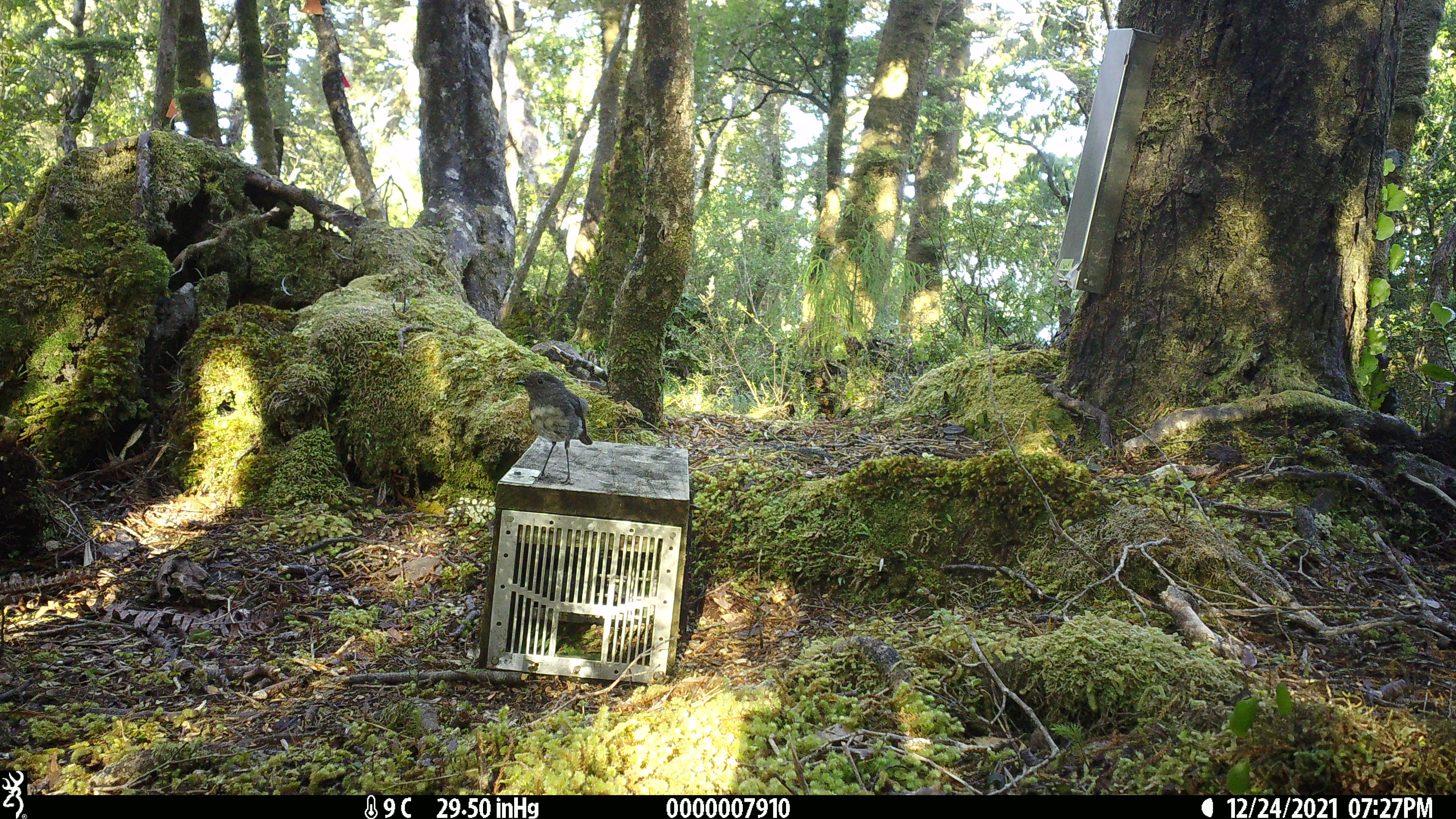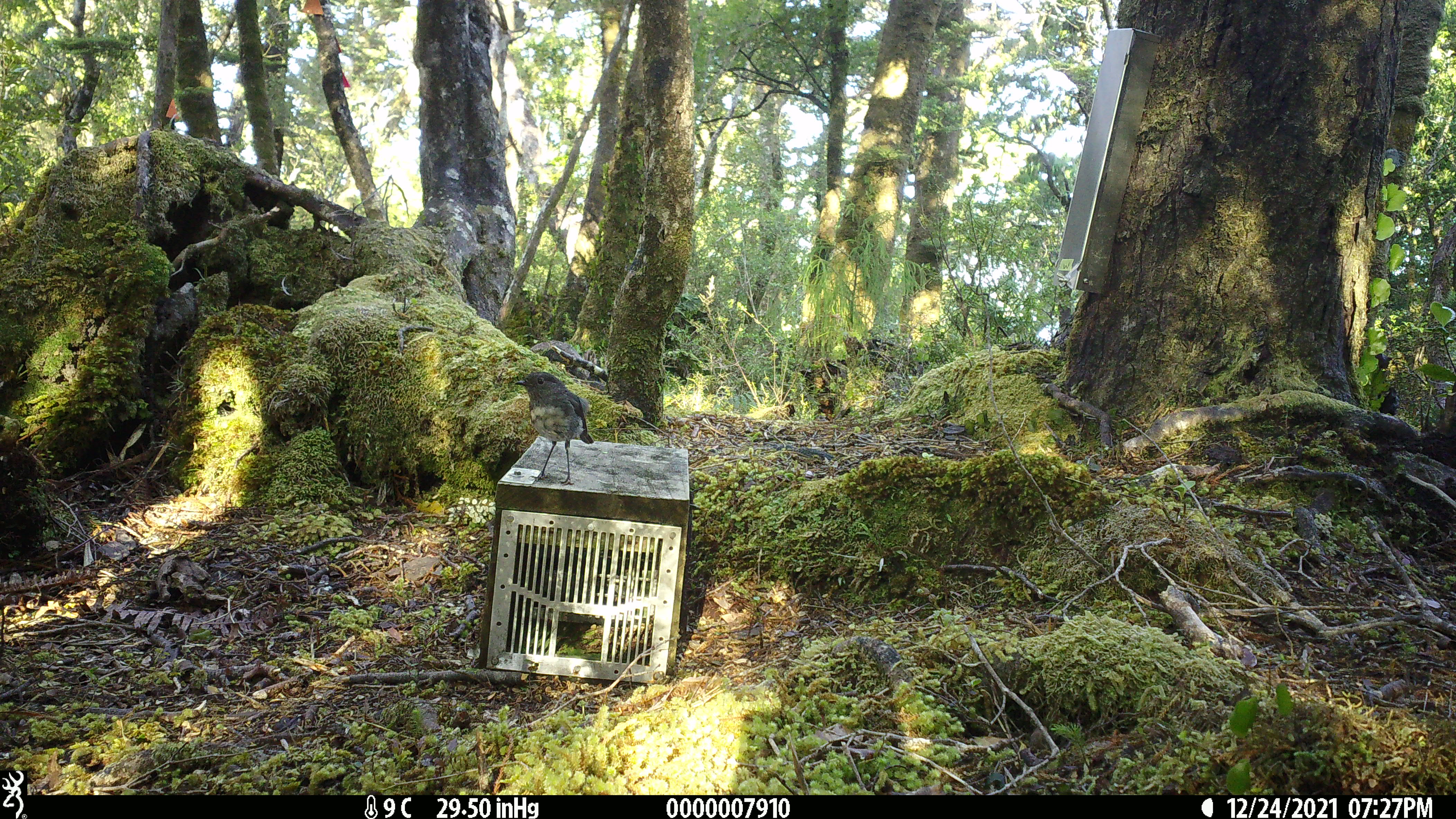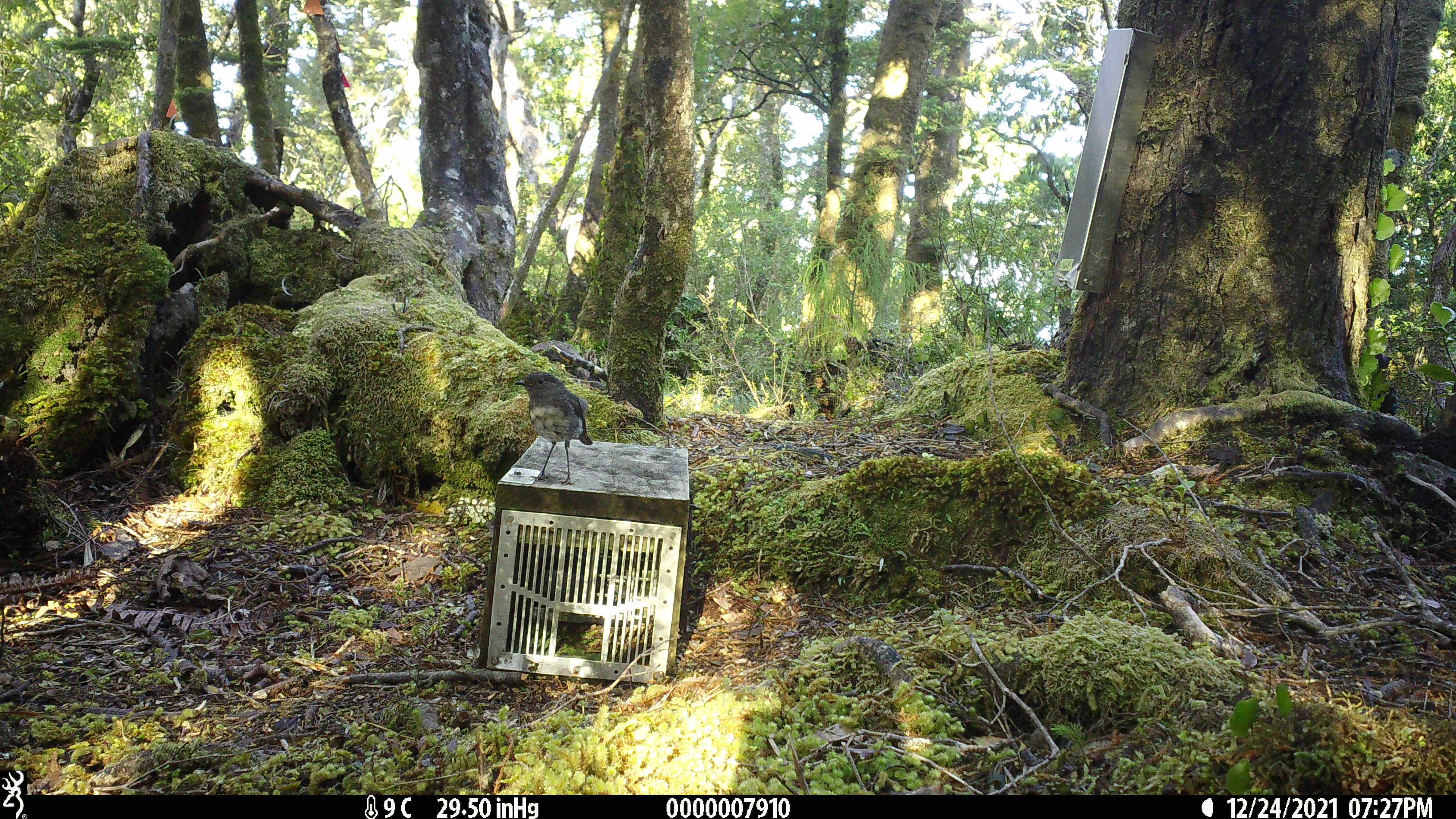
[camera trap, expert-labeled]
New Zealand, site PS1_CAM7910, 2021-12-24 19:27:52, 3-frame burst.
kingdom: Animalia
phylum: Chordata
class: Aves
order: Passeriformes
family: Petroicidae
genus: Petroica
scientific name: Petroica australis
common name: new zealand robin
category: robin